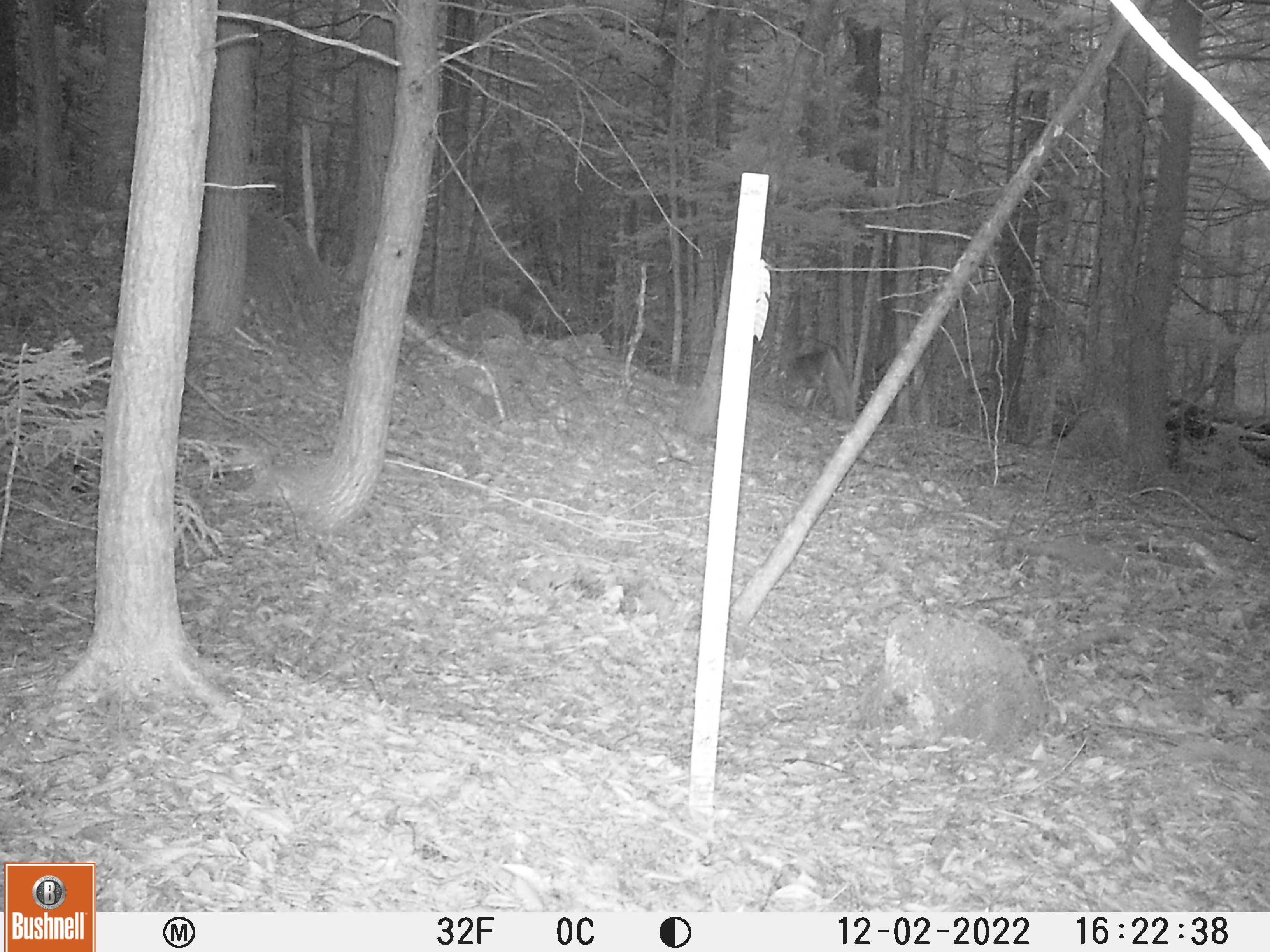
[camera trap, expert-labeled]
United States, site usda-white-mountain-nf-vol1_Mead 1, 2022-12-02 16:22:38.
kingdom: Animalia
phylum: Chordata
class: Mammalia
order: Artiodactyla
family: Cervidae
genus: Odocoileus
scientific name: Odocoileus virginianus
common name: white-tailed deer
White-tailed deer (Odocoileus virginianus).